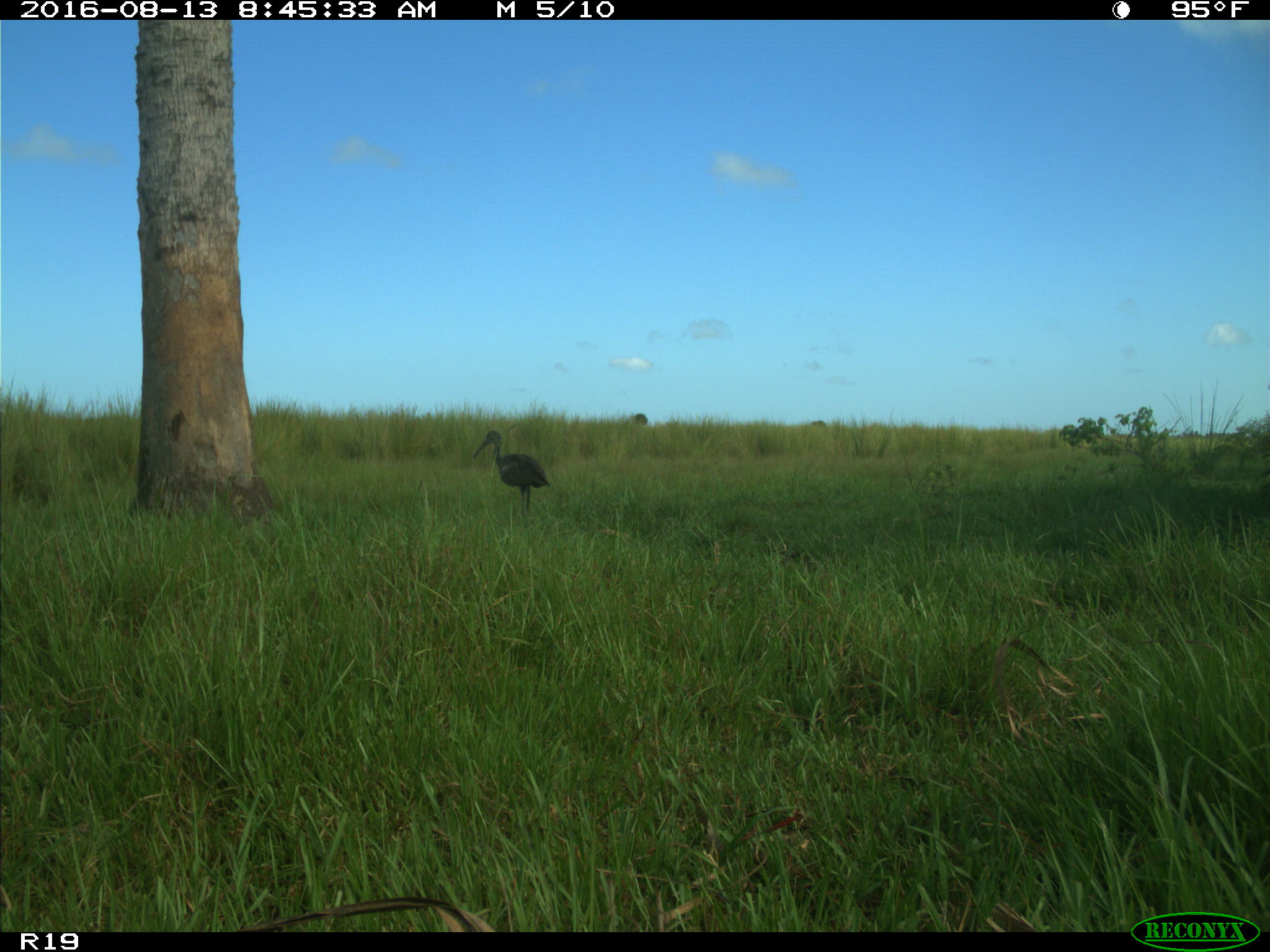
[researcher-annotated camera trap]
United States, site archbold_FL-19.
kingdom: Animalia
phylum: Chordata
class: Aves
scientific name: Aves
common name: birds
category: unidentified bird